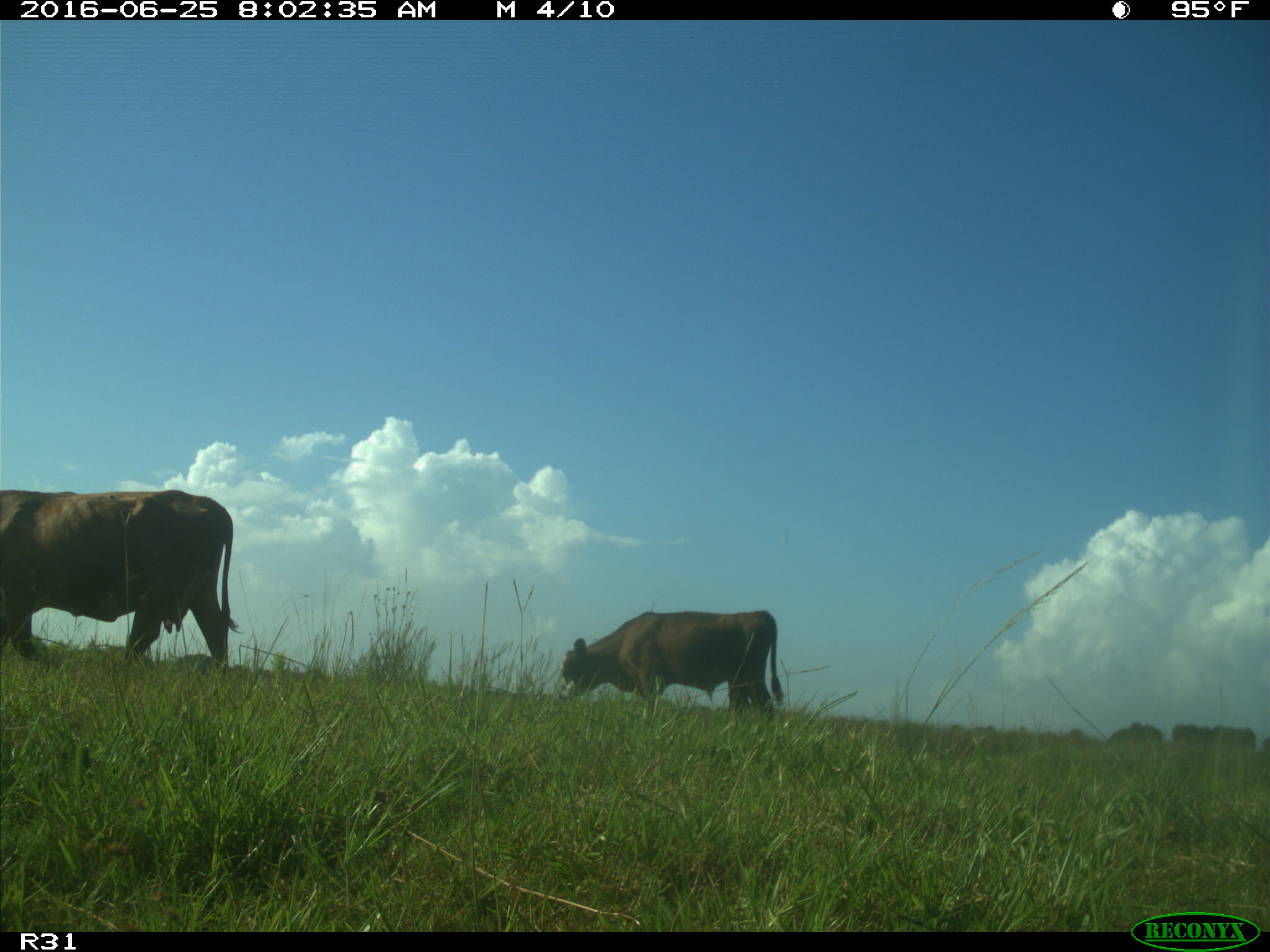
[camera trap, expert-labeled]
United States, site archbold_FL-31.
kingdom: Animalia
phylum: Chordata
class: Mammalia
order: Artiodactyla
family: Bovidae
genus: Bos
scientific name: Bos taurus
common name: domestic cow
Bos taurus (domestic cow).